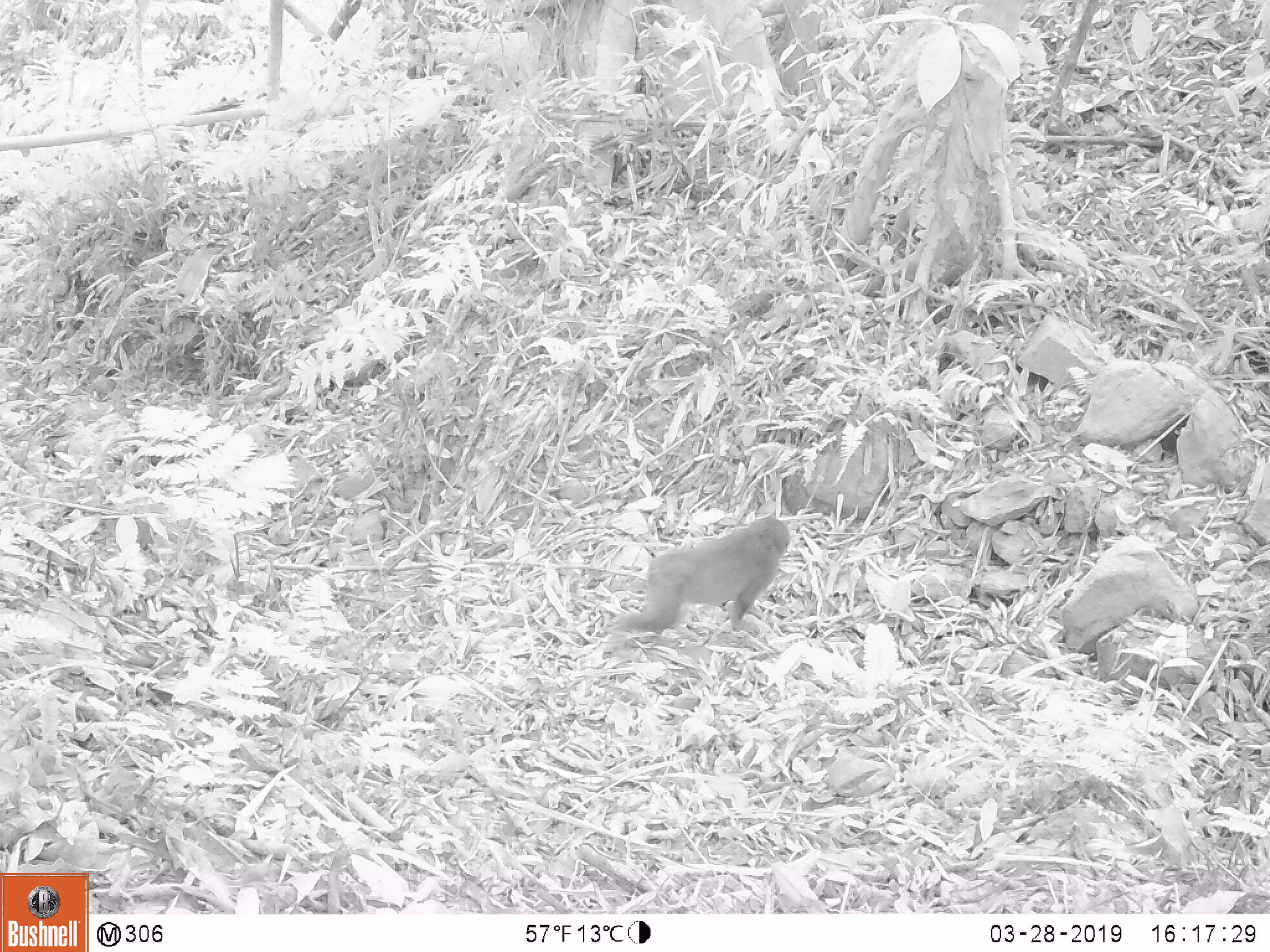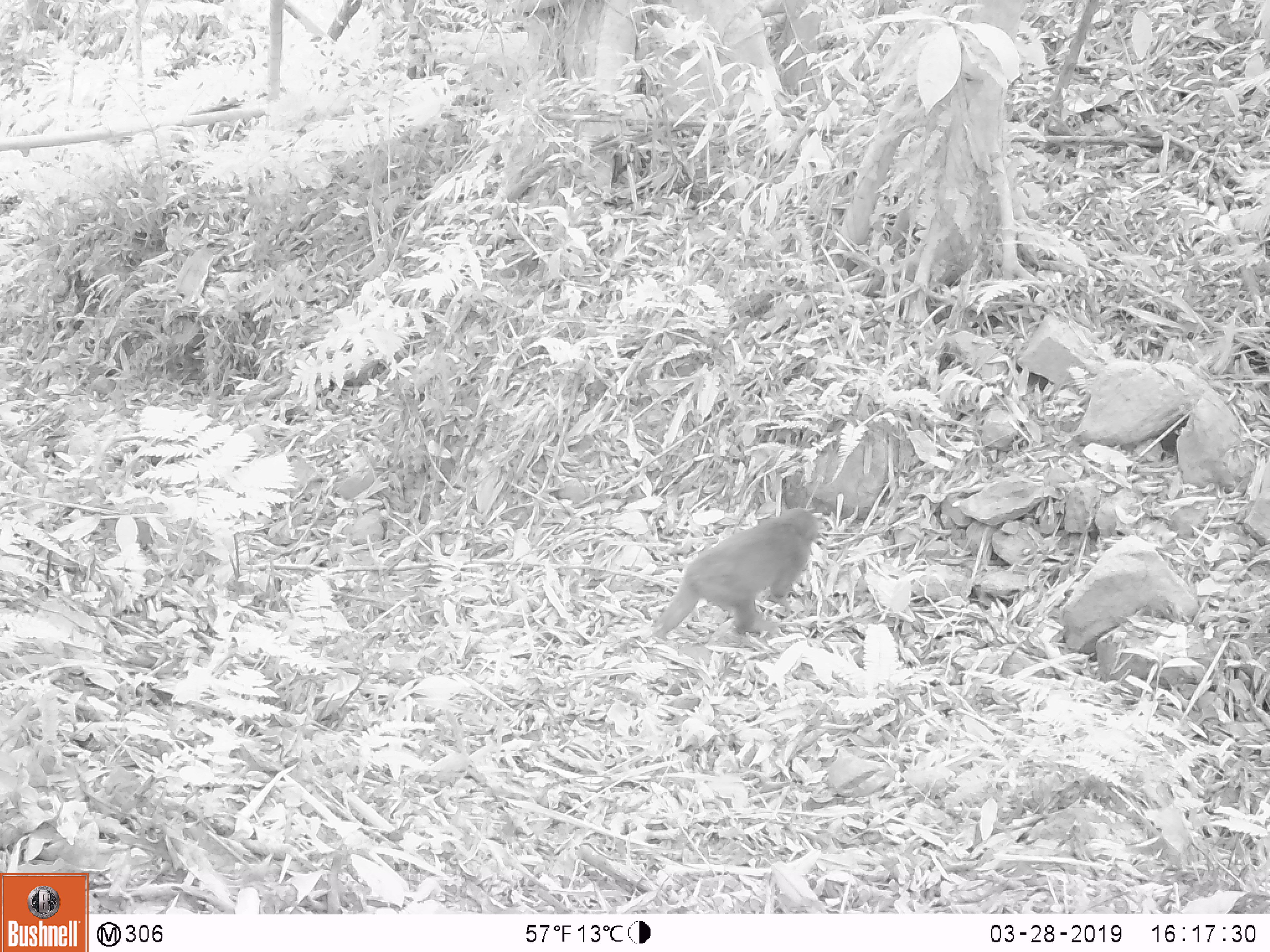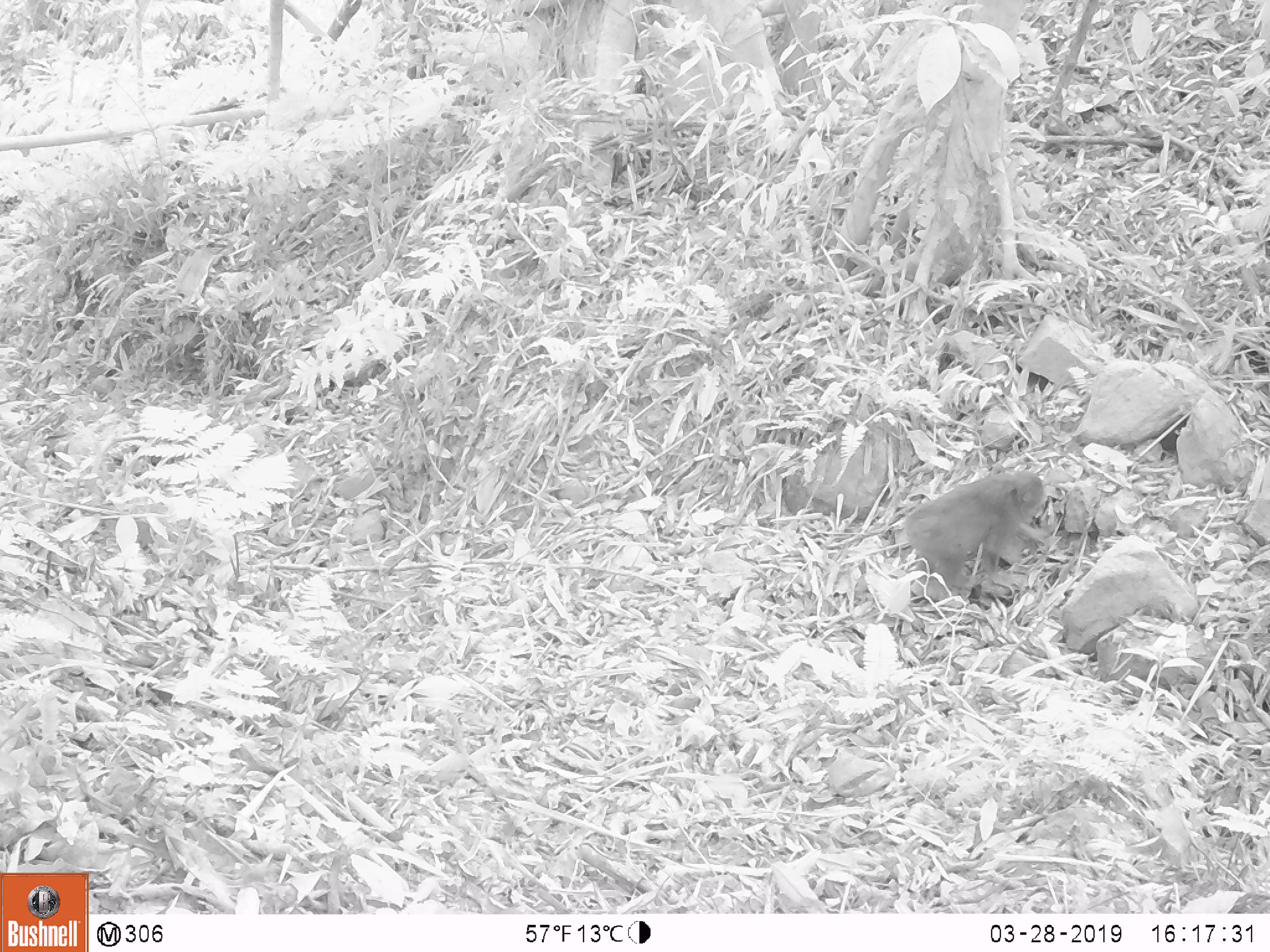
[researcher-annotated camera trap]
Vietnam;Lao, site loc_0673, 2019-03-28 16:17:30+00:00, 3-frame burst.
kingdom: Animalia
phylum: Chordata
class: Mammalia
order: Primates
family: Cercopithecidae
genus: Macaca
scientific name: Macaca arctoides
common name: stump-tailed macaque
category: stump tailed macaque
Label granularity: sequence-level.